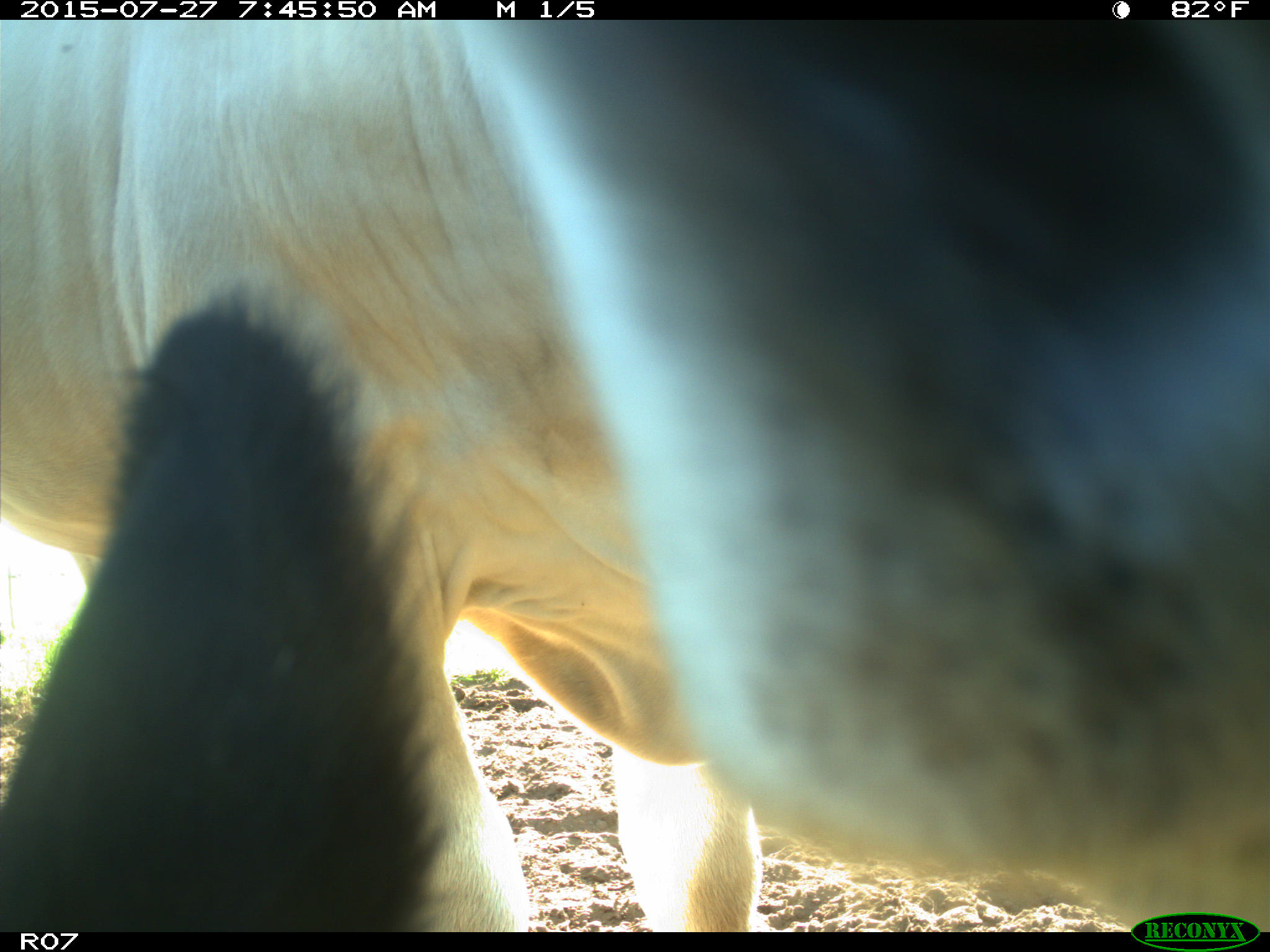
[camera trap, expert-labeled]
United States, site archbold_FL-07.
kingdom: Animalia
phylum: Chordata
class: Mammalia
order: Artiodactyla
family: Bovidae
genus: Bos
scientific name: Bos taurus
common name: domestic cow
Bos taurus (domestic cow).